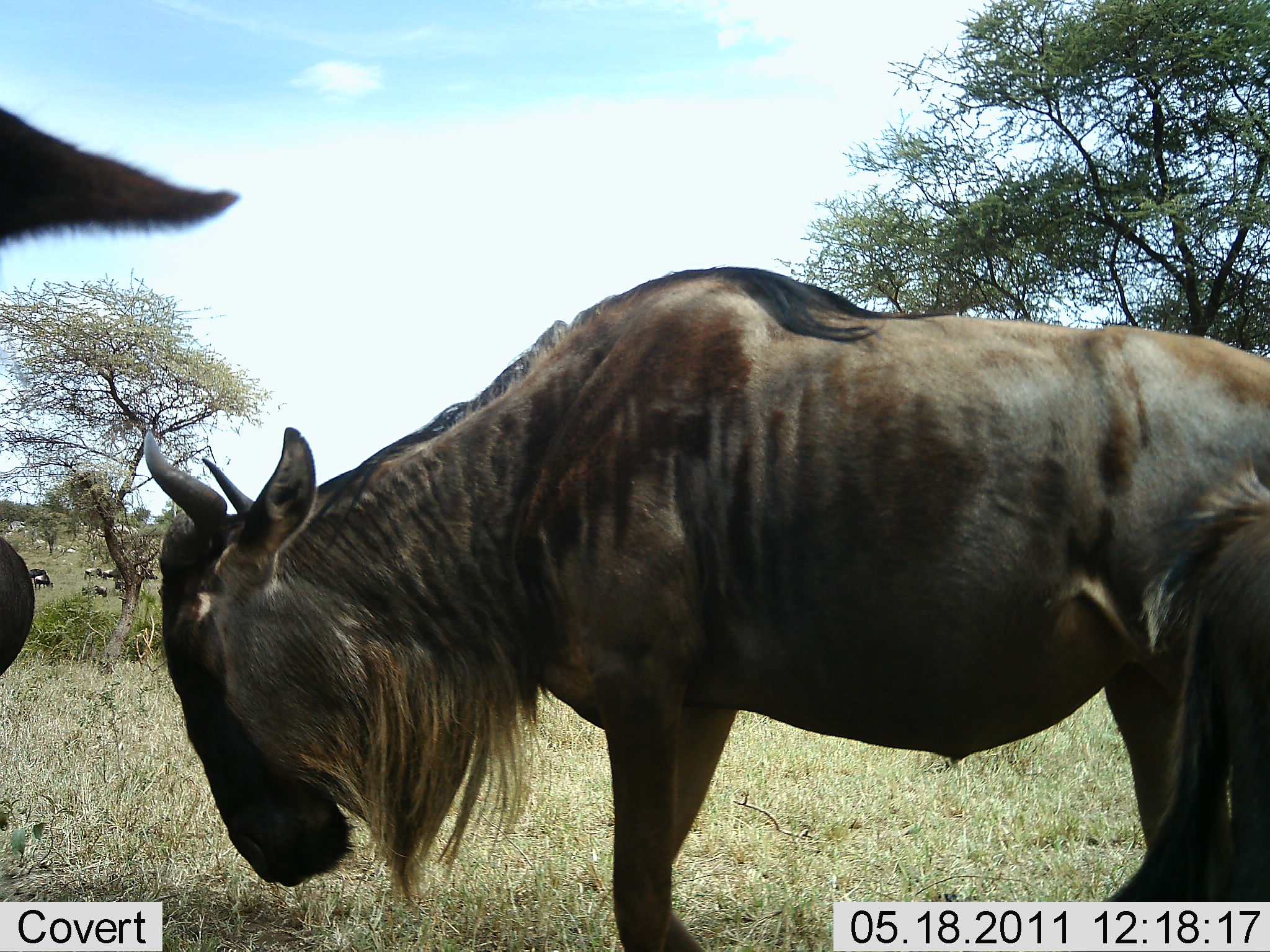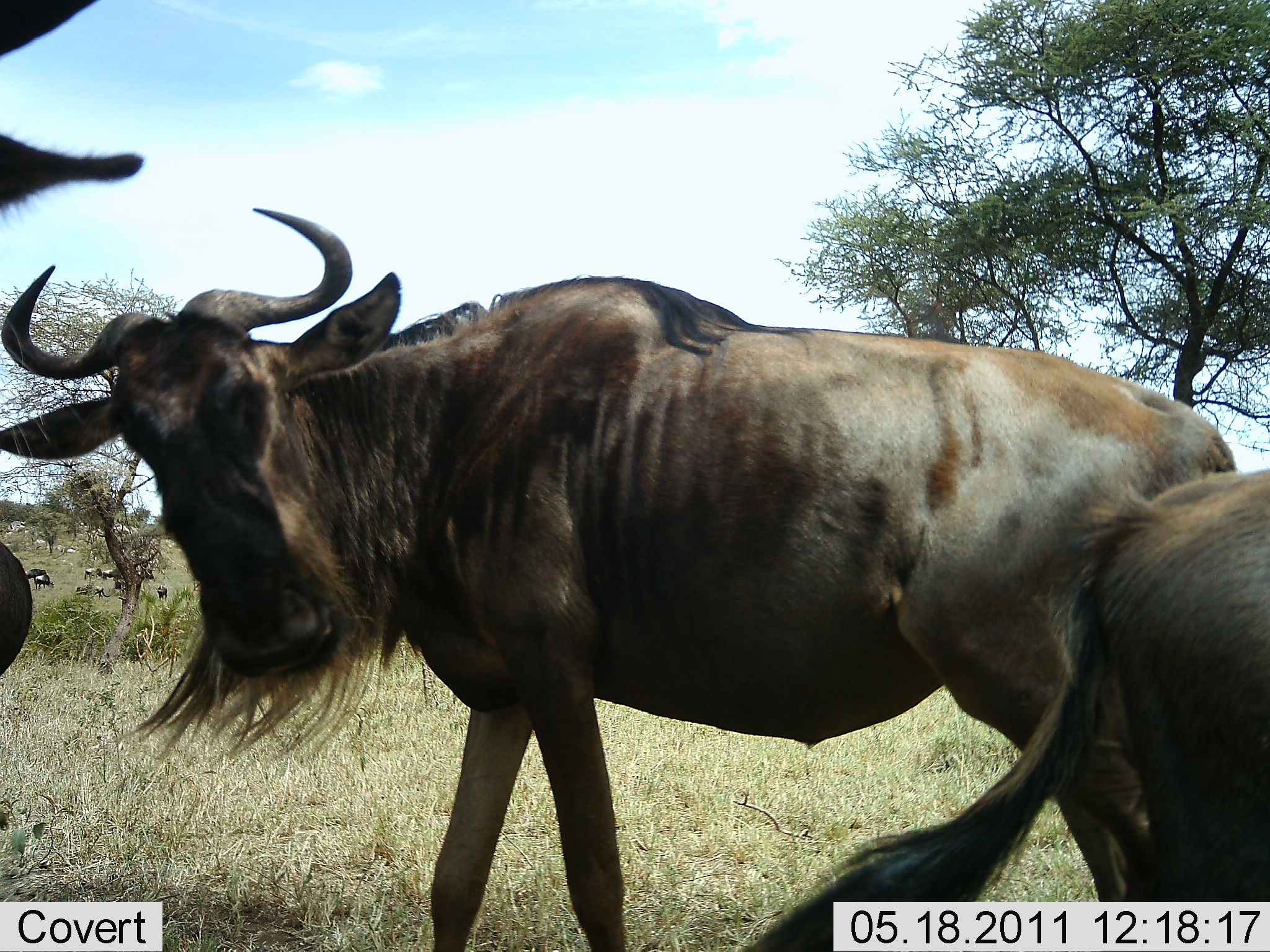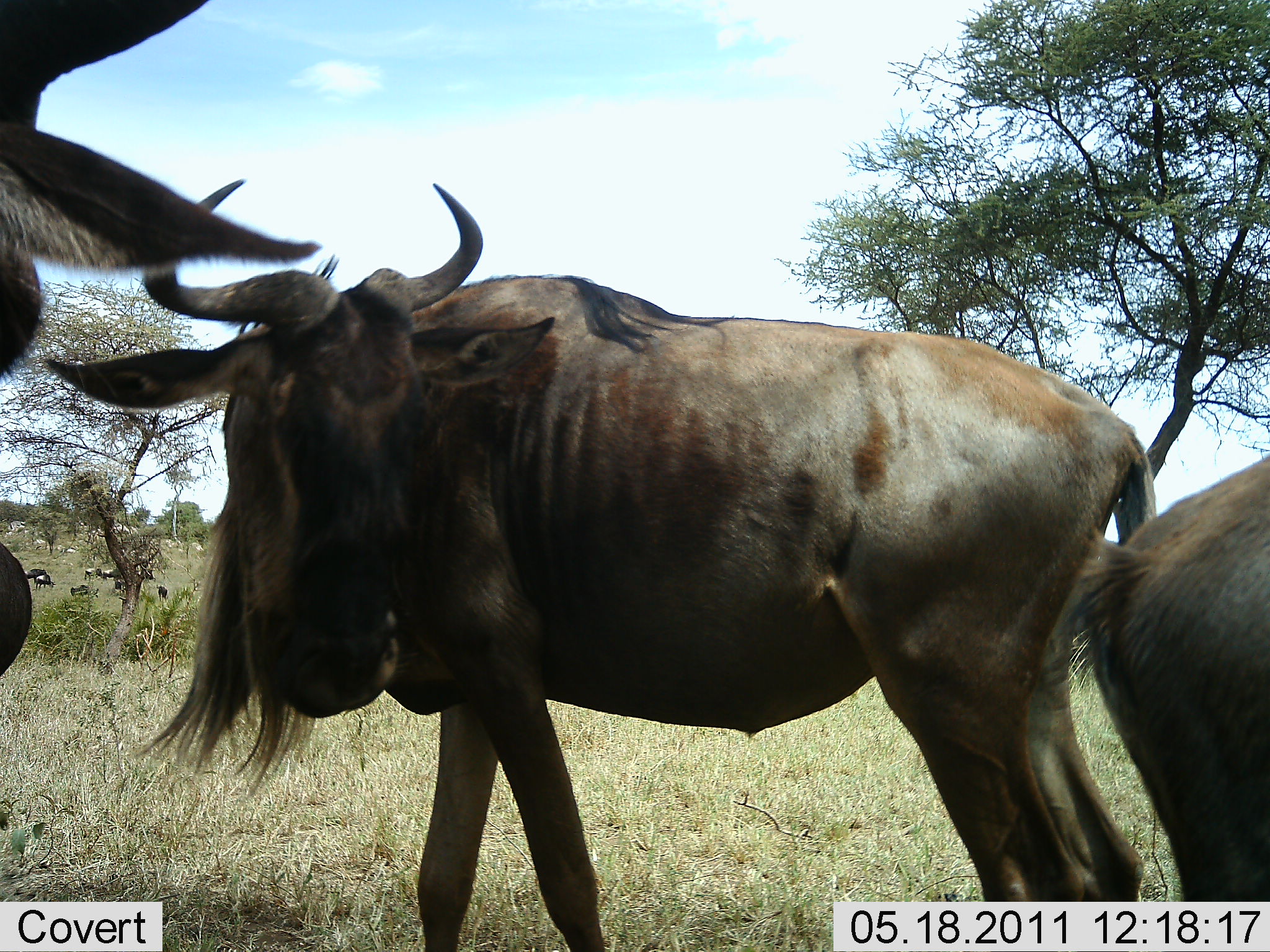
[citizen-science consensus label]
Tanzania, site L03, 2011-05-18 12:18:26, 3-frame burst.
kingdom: Animalia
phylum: Chordata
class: Mammalia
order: Artiodactyla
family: Bovidae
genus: Connochaetes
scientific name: Connochaetes taurinus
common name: blue wildebeest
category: wildebeest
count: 3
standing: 92%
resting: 0%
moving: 0%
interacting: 8%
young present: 17%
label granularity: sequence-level